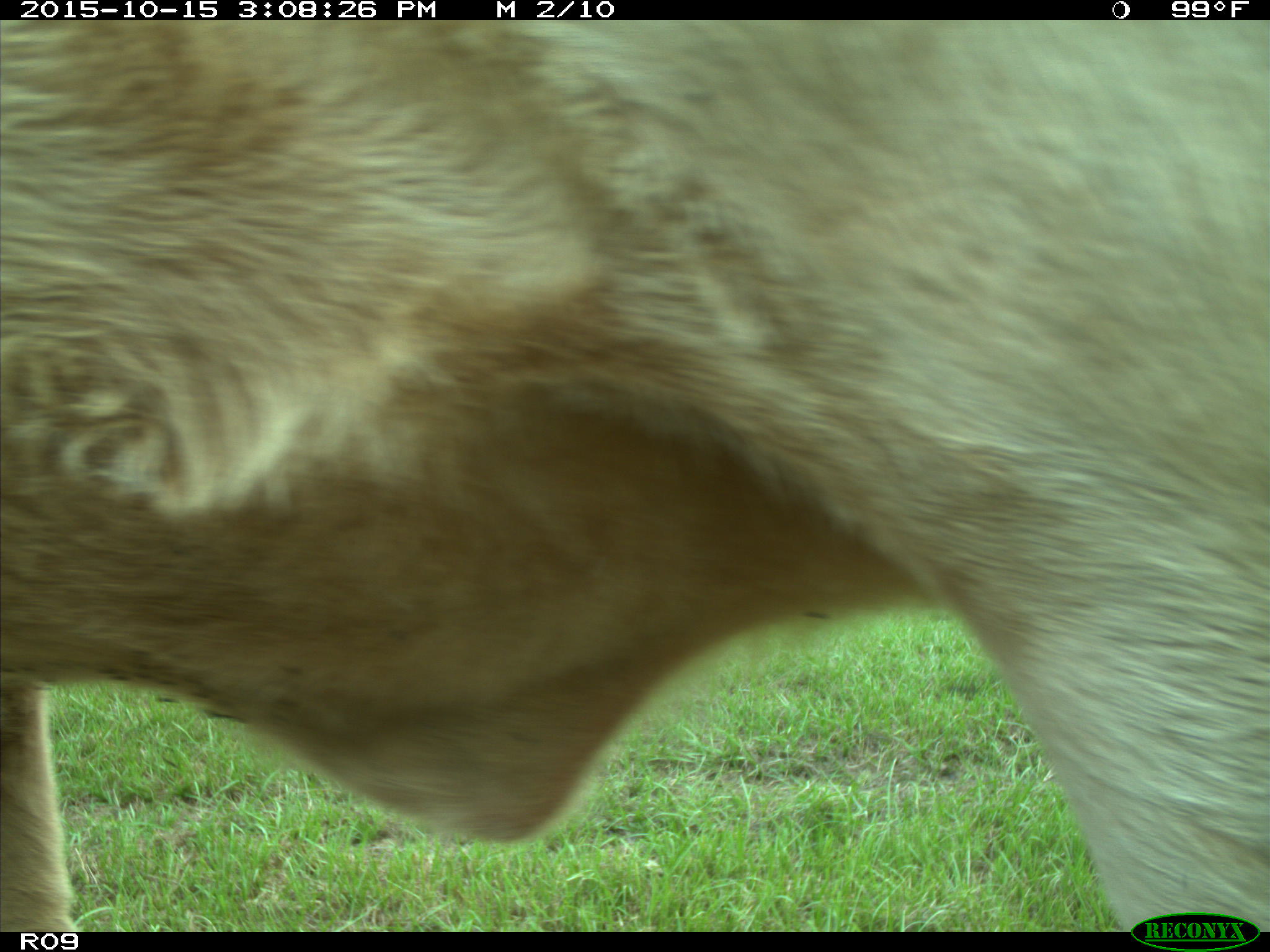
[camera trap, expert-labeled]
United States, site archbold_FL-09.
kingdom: Animalia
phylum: Chordata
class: Mammalia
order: Artiodactyla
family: Bovidae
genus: Bos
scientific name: Bos taurus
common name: domestic cow